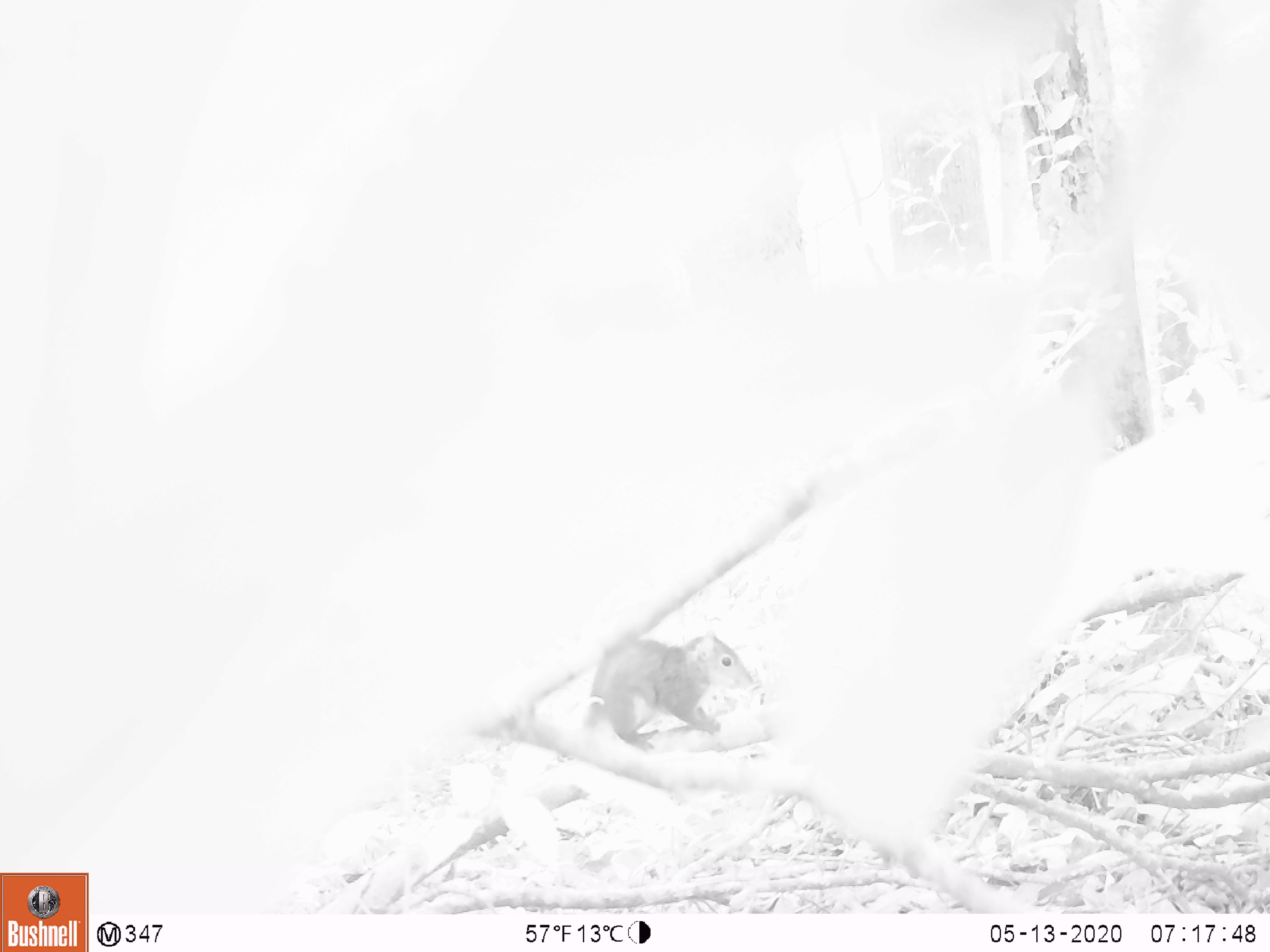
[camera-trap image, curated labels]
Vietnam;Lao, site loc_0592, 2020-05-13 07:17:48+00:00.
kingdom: Animalia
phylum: Chordata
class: Mammalia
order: Scandentia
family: Tupaiidae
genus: Tupaia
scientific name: Tupaia belangeri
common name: northern treeshrew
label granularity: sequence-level